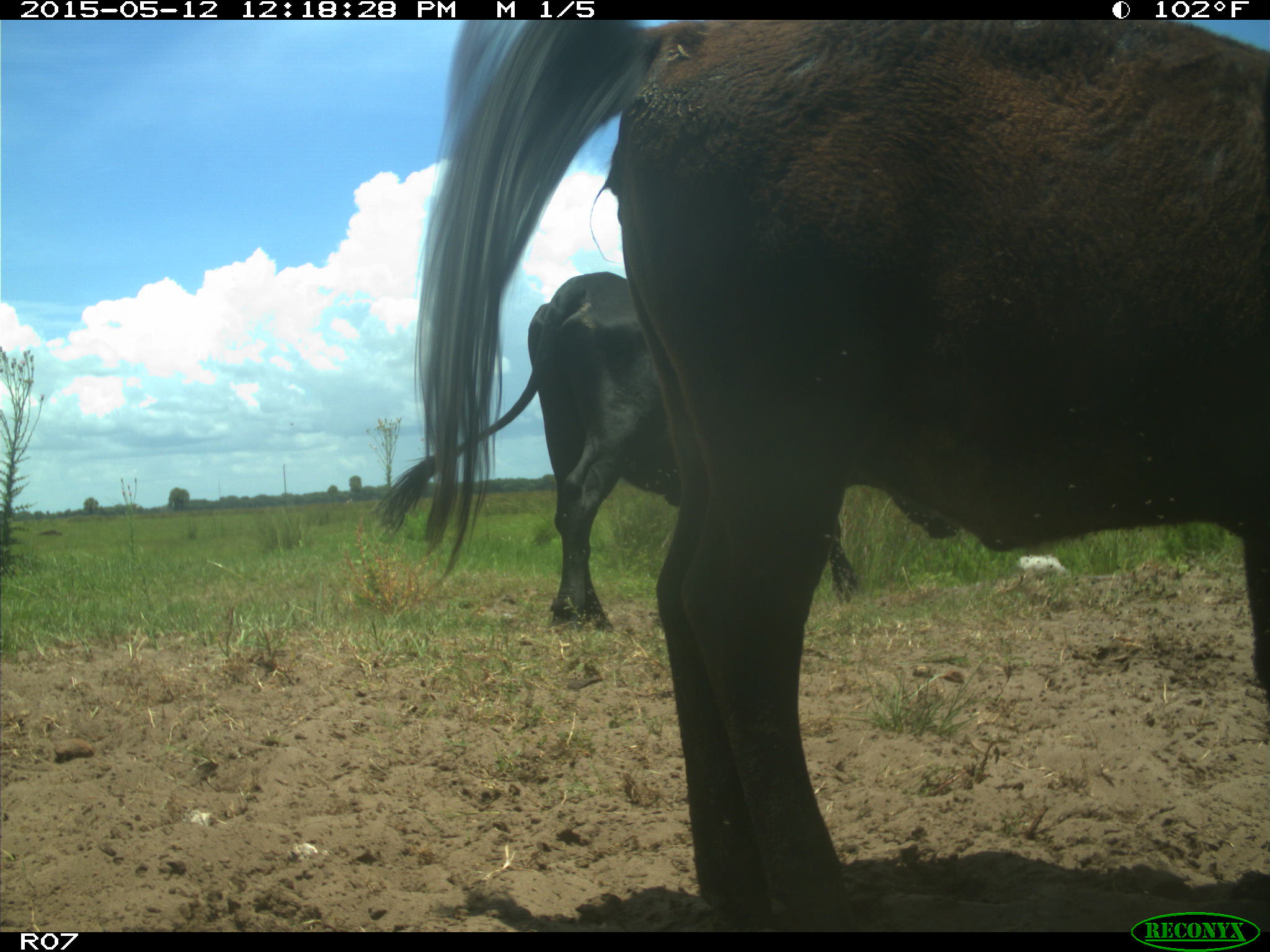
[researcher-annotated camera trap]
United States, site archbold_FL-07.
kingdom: Animalia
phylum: Chordata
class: Mammalia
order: Artiodactyla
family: Bovidae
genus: Bos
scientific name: Bos taurus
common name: domestic cow